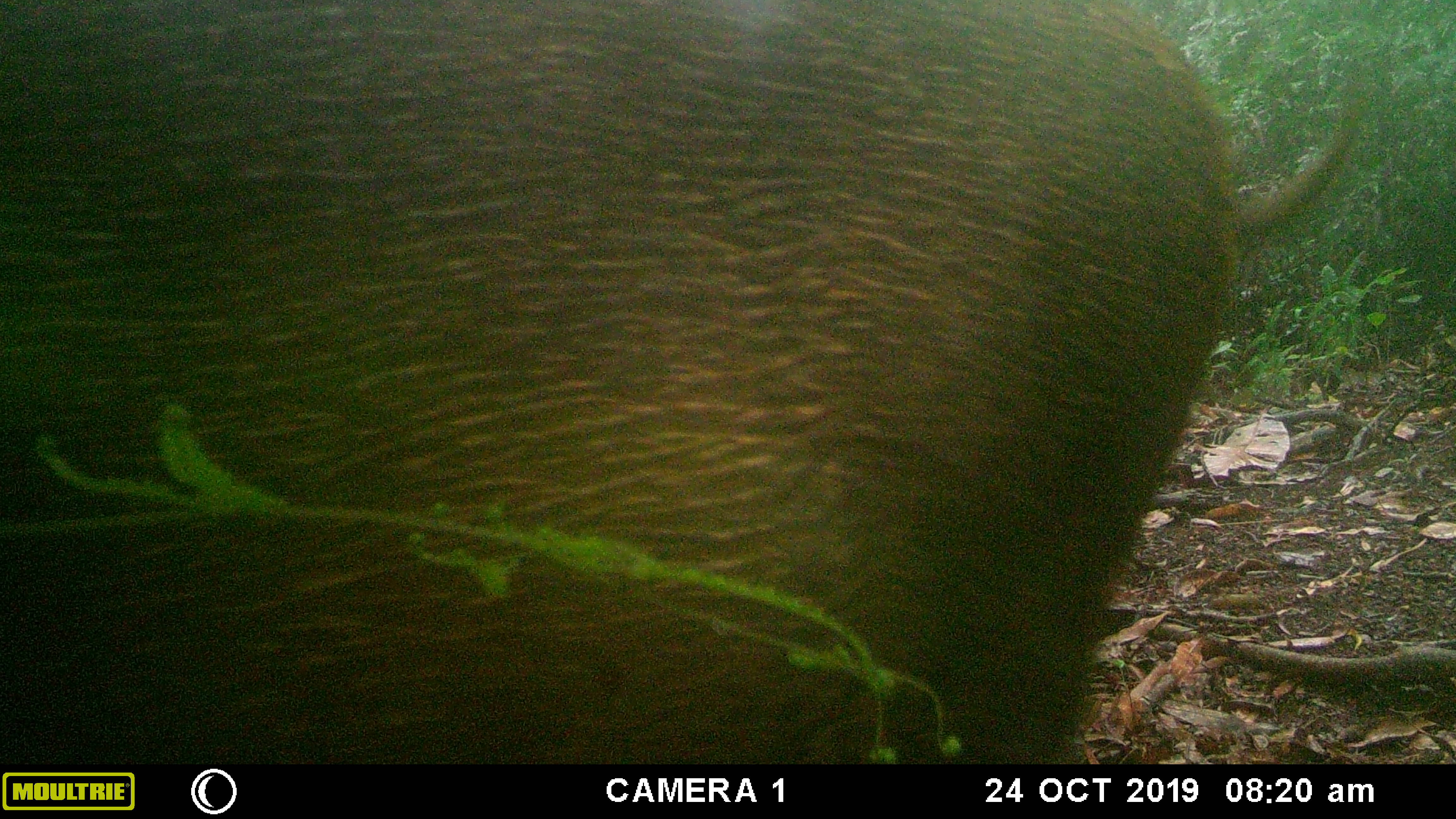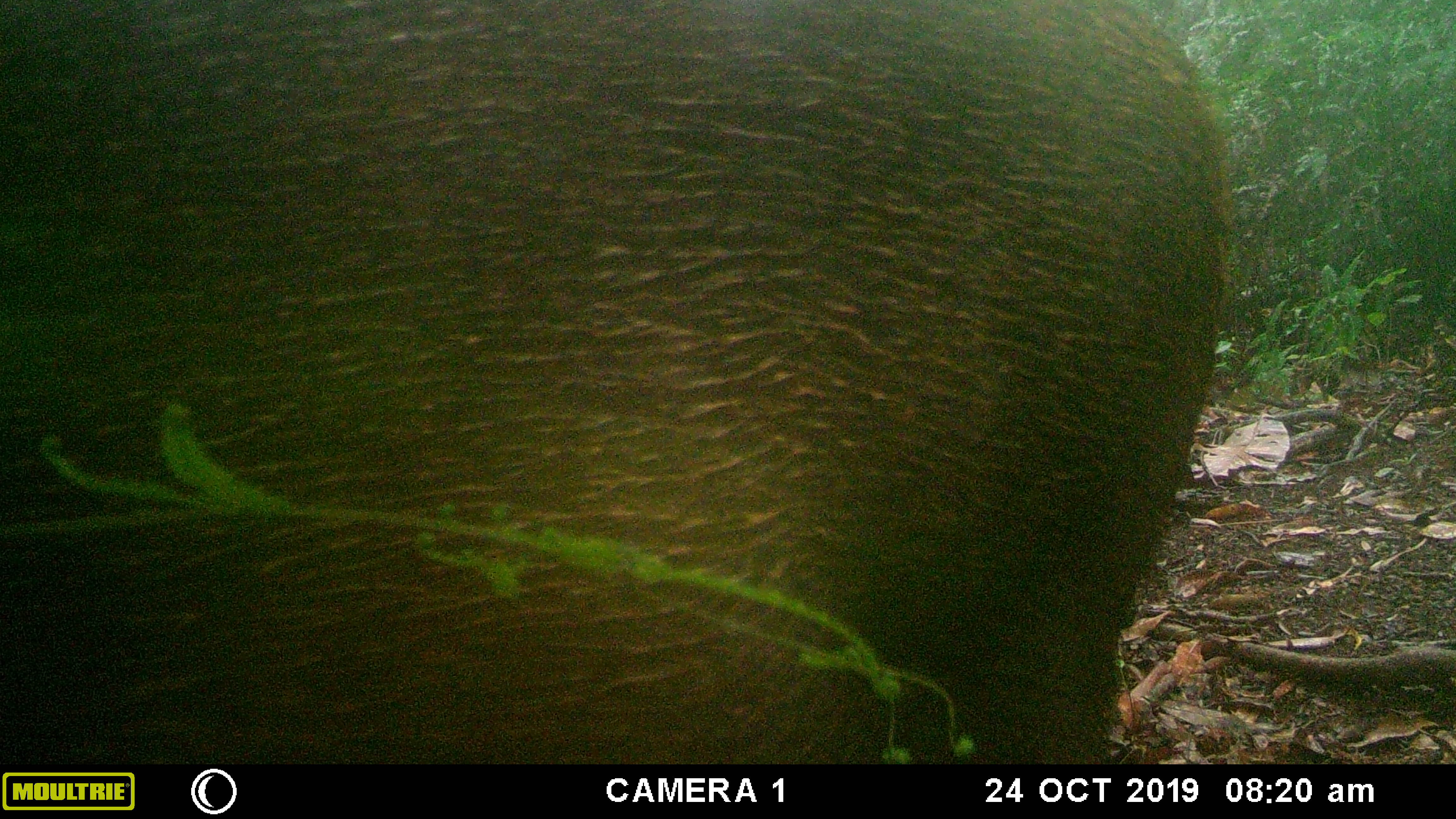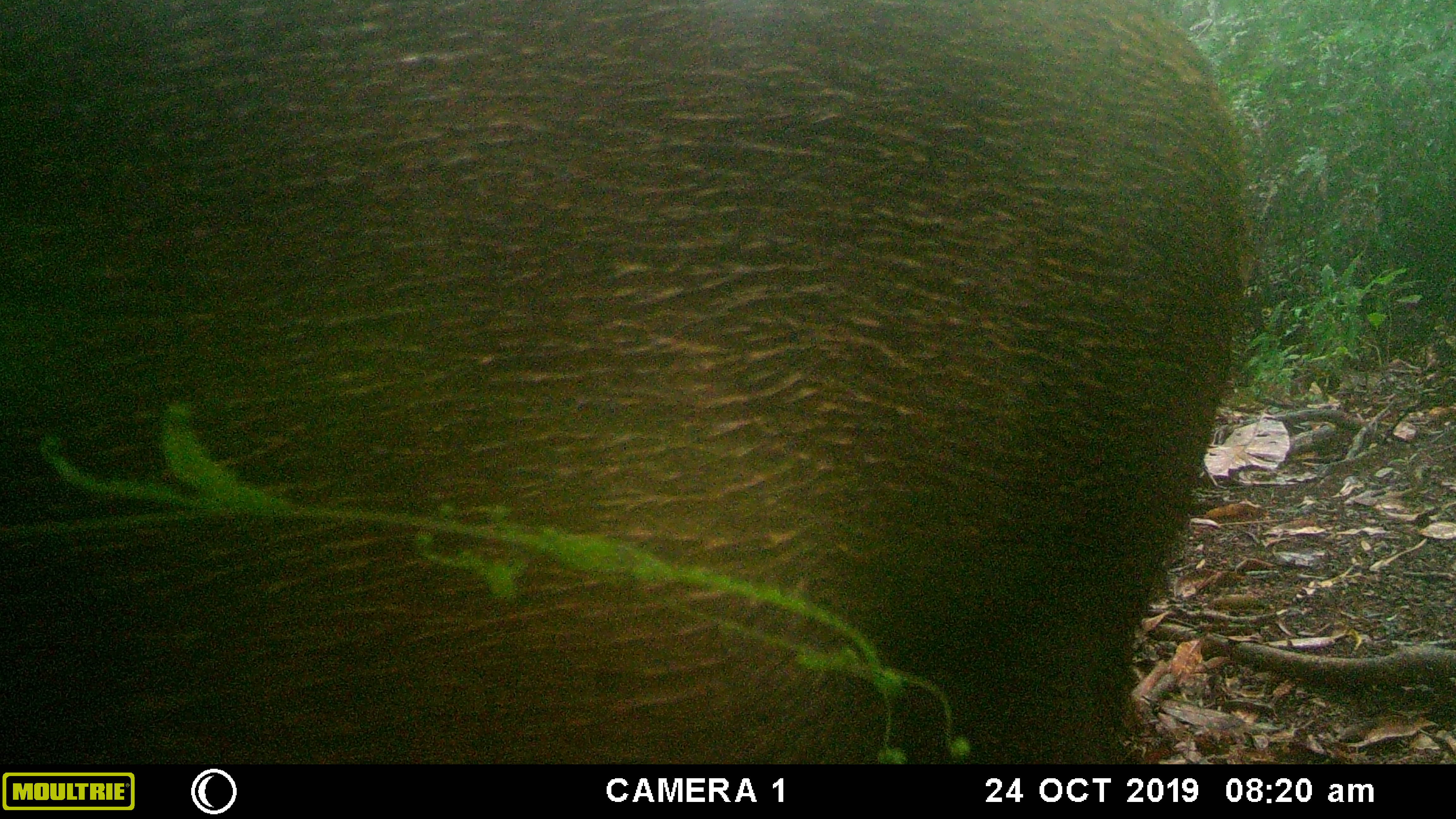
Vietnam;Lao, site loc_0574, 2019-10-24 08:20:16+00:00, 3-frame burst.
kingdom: Animalia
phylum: Chordata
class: Mammalia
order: Artiodactyla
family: Suidae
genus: Sus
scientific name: Sus scrofa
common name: eurasian wild pig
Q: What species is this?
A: Eurasian wild pig (Sus scrofa).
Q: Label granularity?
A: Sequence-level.